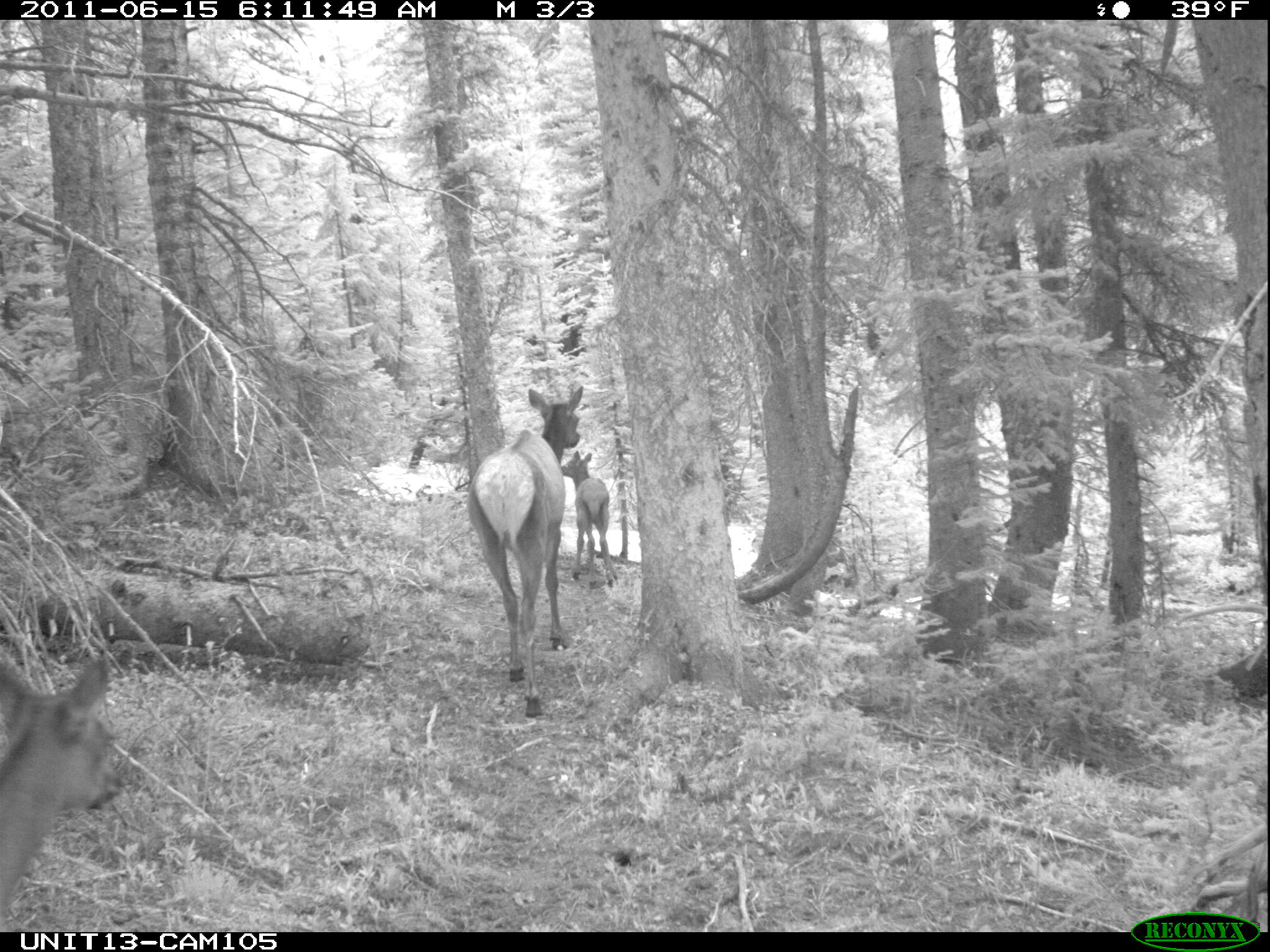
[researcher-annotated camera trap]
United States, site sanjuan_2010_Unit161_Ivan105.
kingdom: Animalia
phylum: Chordata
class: Mammalia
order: Artiodactyla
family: Cervidae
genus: Cervus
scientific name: Cervus elaphus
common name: red deer